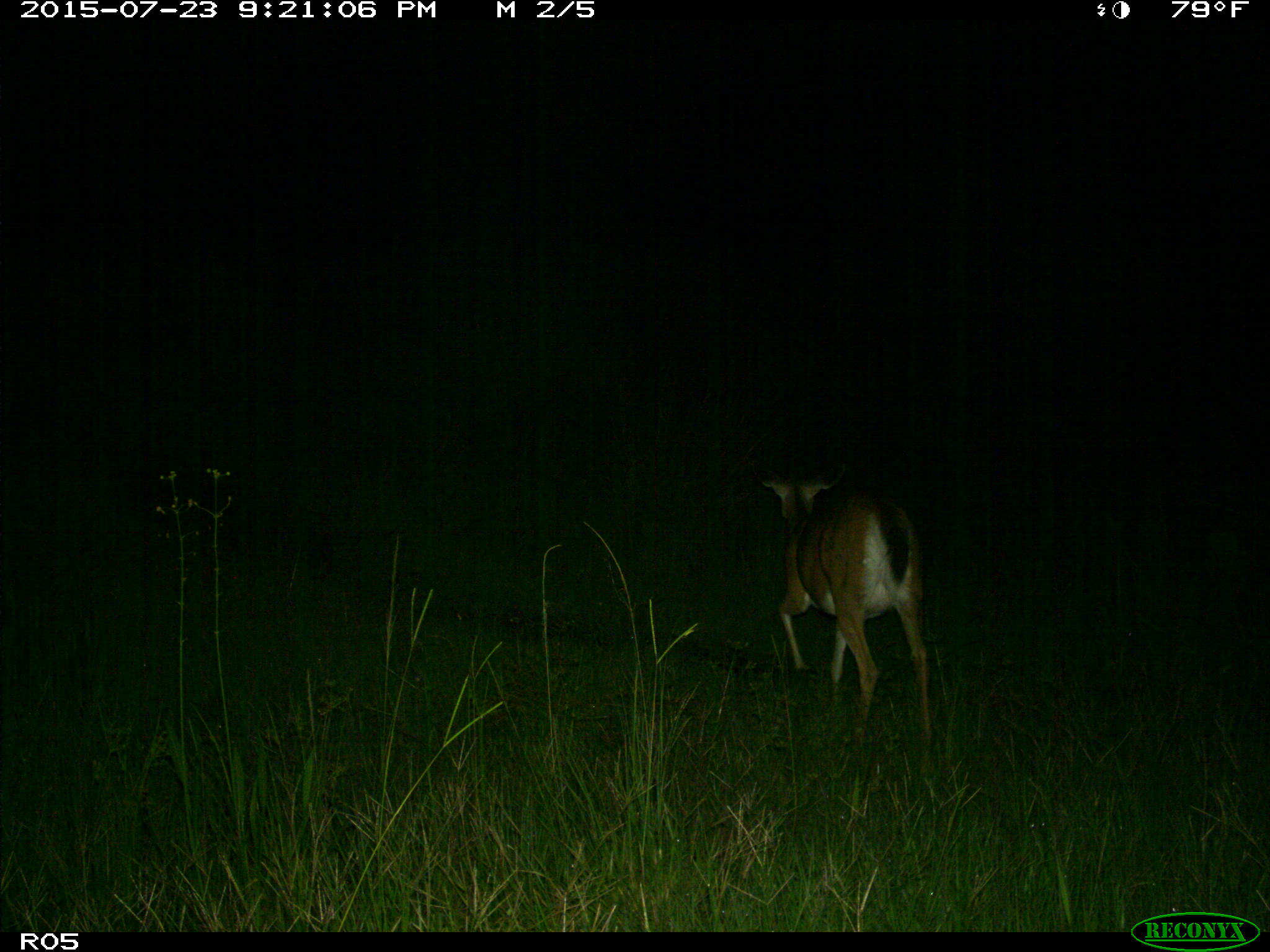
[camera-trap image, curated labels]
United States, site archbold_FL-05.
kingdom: Animalia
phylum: Chordata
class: Mammalia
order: Artiodactyla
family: Cervidae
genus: Odocoileus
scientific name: Odocoileus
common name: deer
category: unidentified deer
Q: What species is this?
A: Unidentified deer (deer) (Odocoileus).